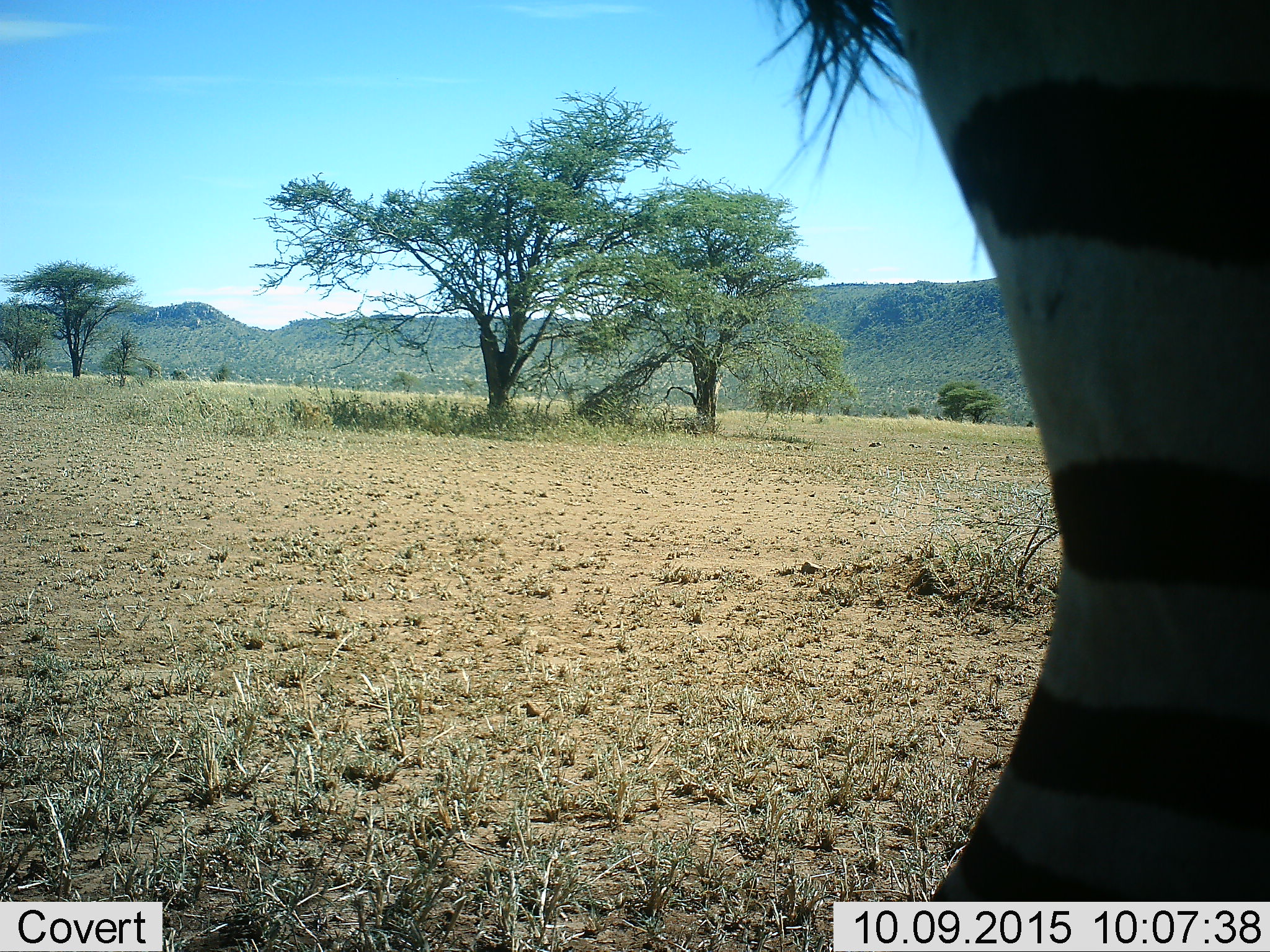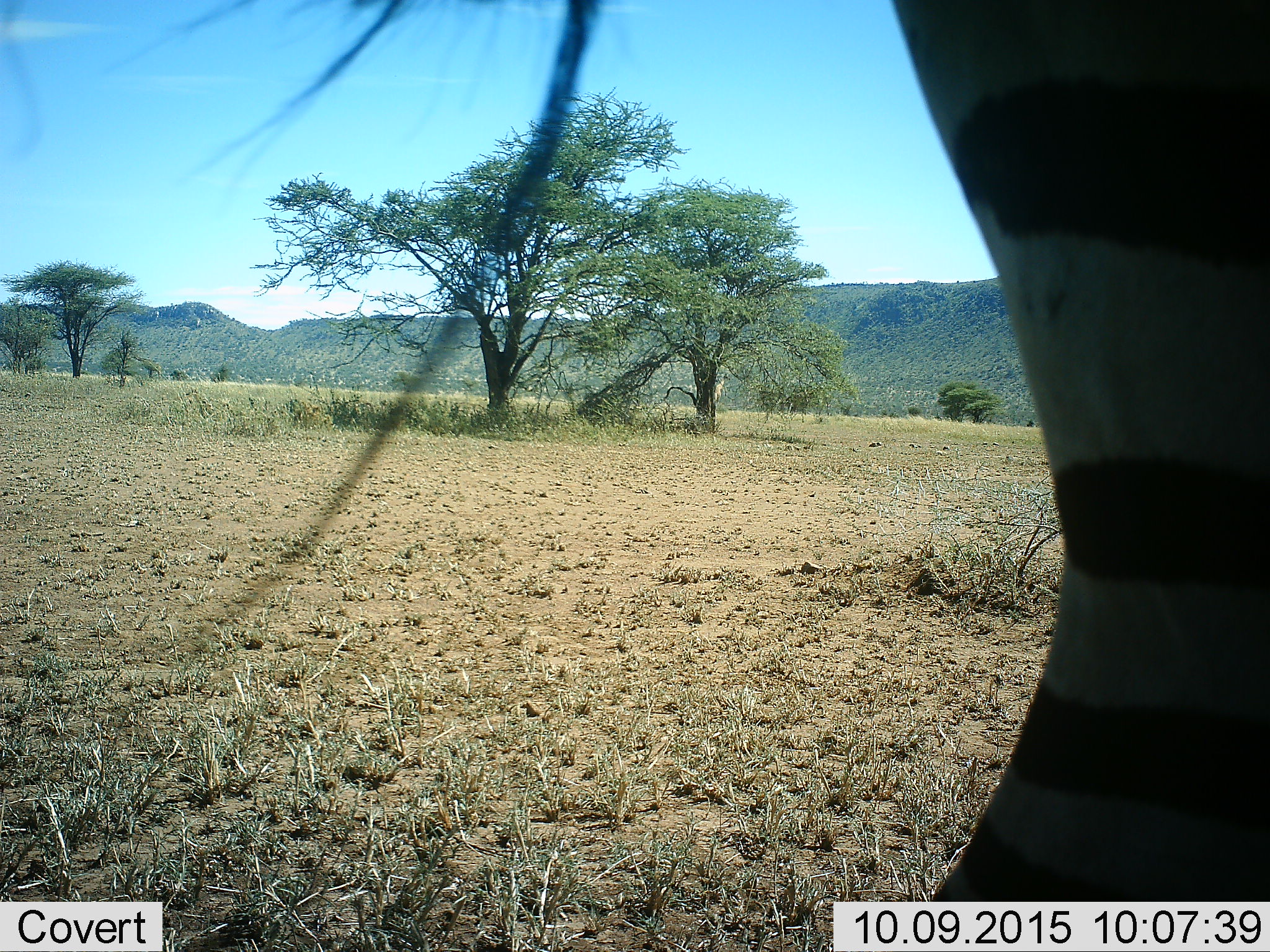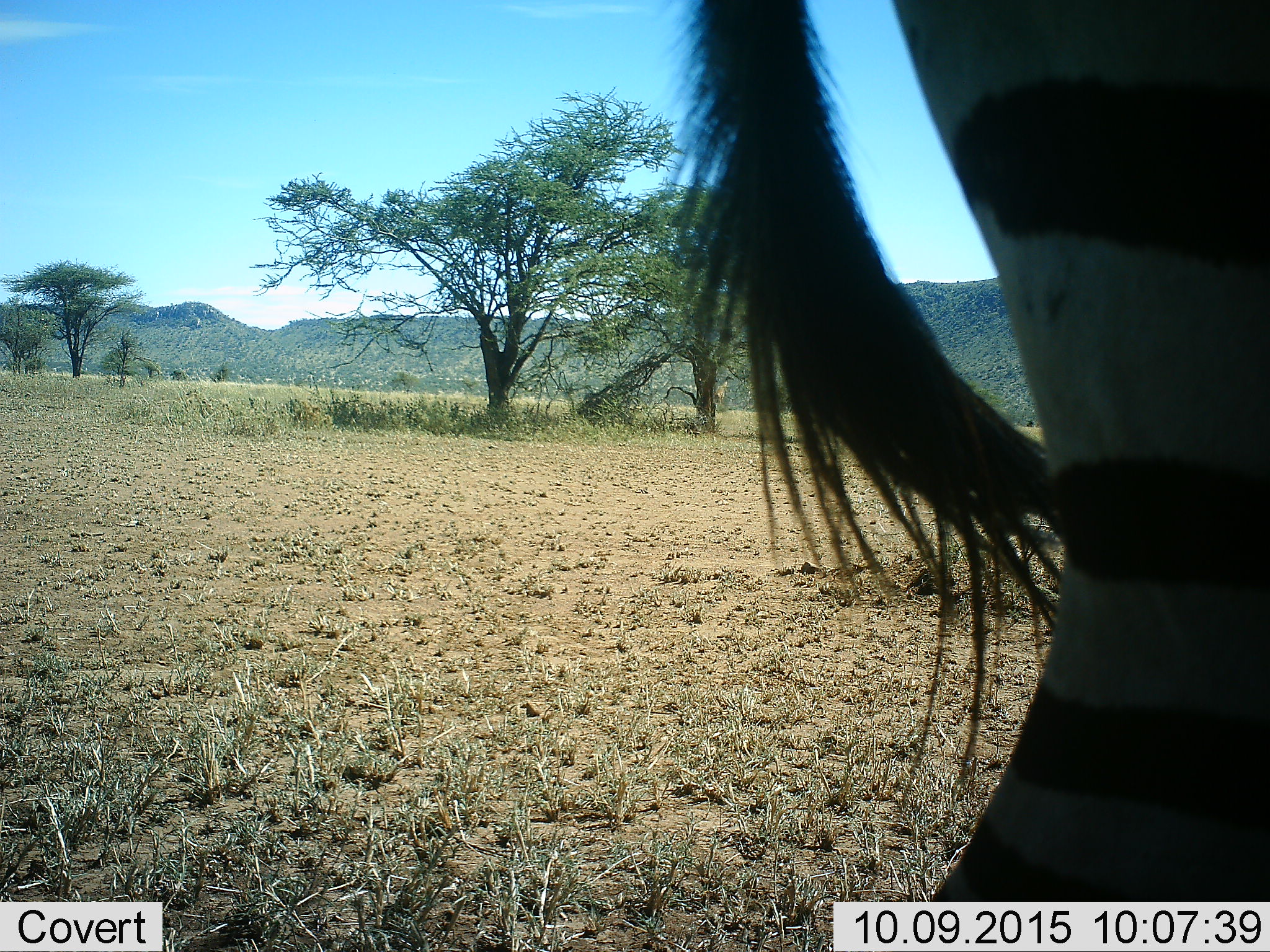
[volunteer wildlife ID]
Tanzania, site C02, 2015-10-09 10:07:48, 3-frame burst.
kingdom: Animalia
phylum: Chordata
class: Mammalia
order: Perissodactyla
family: Equidae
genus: Equus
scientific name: Equus quagga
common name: plains zebra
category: zebra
Zebra (plains zebra) (Equus quagga), count 1. Behavior (volunteer vote fractions): standing 89%, resting 6%, moving 17%, interacting 6%. Young present (vote fraction): 0%. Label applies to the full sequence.